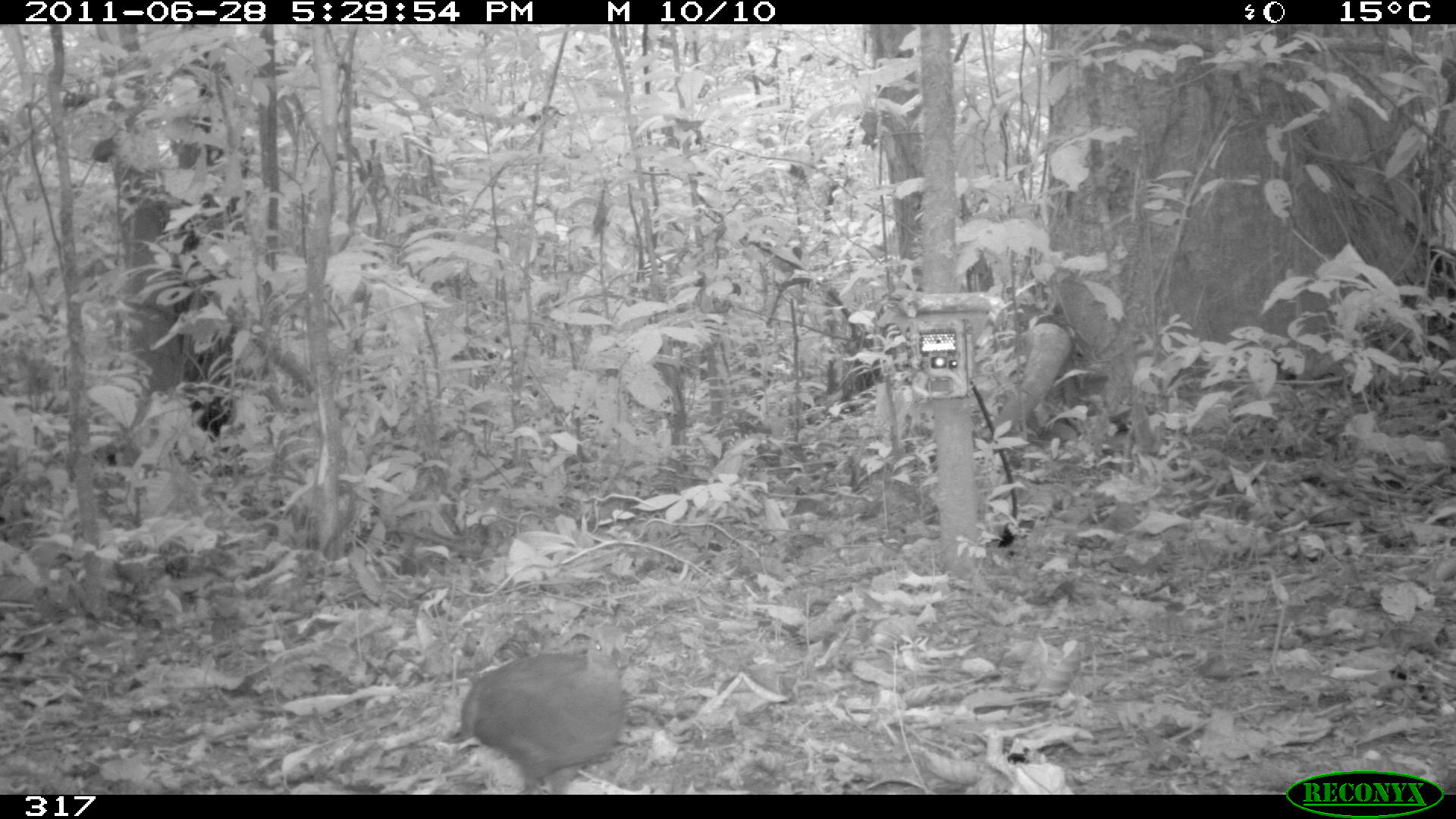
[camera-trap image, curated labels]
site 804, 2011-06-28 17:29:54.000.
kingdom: Animalia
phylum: Chordata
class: Aves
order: Galliformes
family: Phasianidae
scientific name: Phasianidae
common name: quails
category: quail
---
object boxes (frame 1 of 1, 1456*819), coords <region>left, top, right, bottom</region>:
quail: <region>443, 627, 629, 792</region>